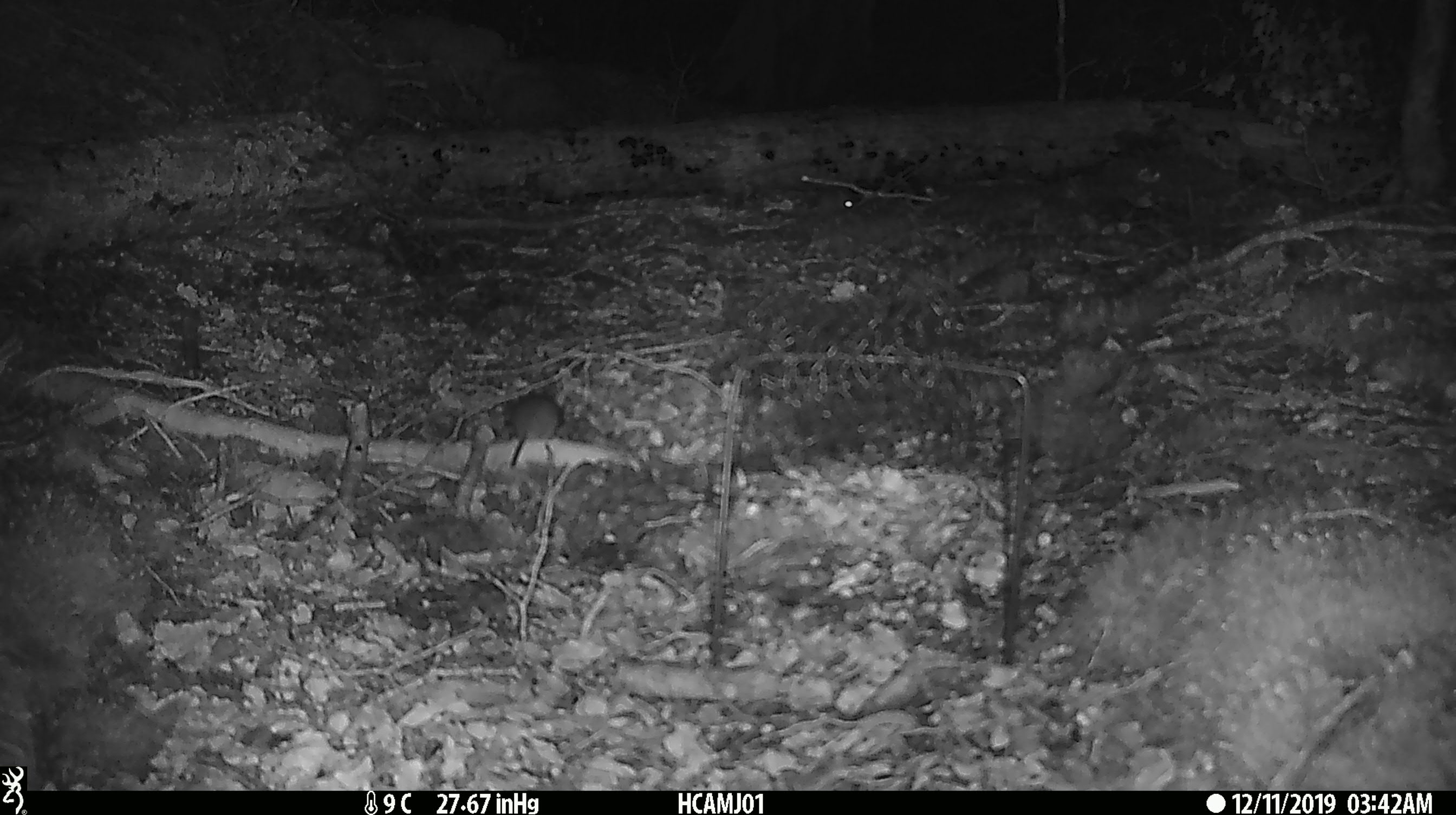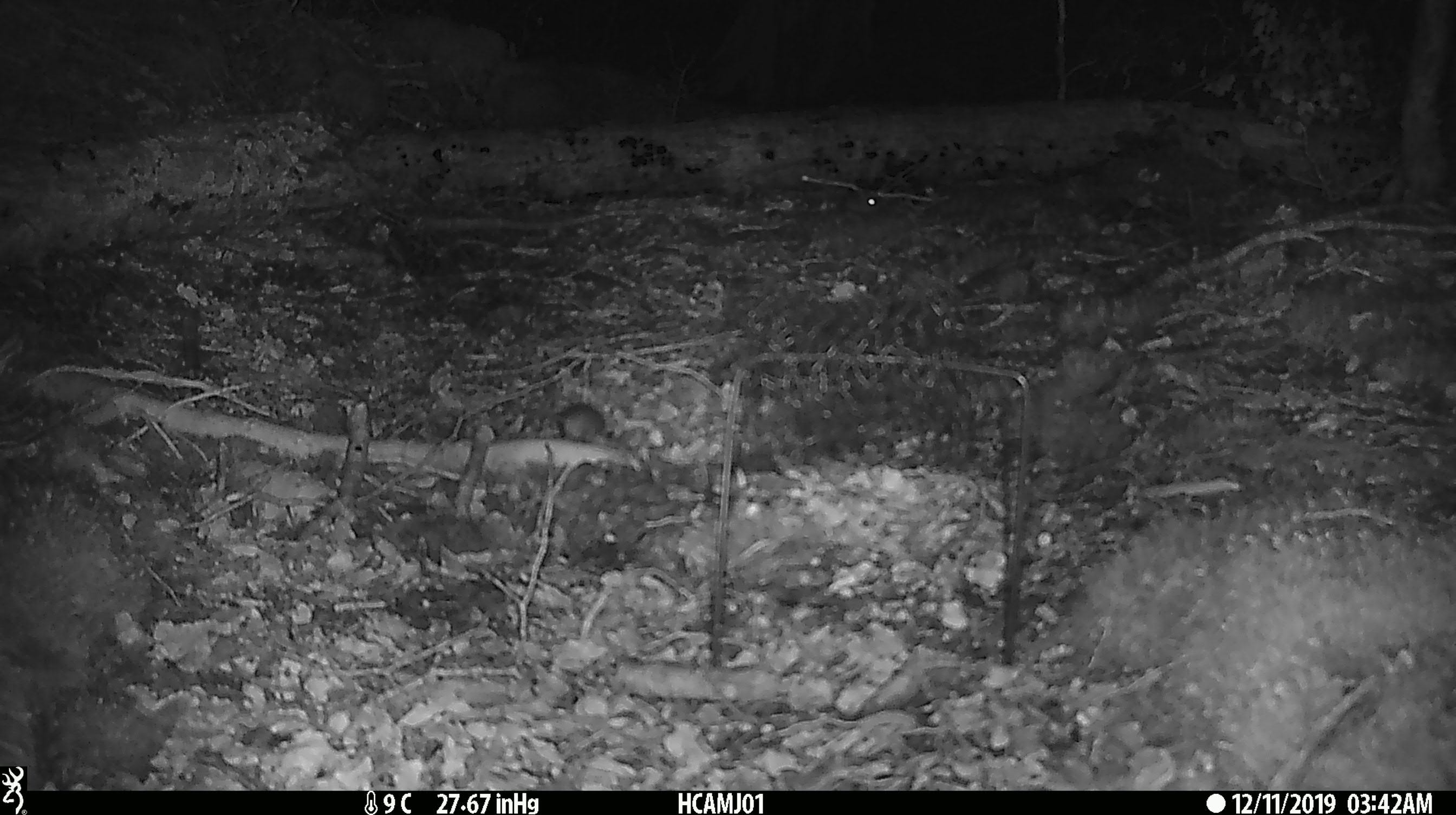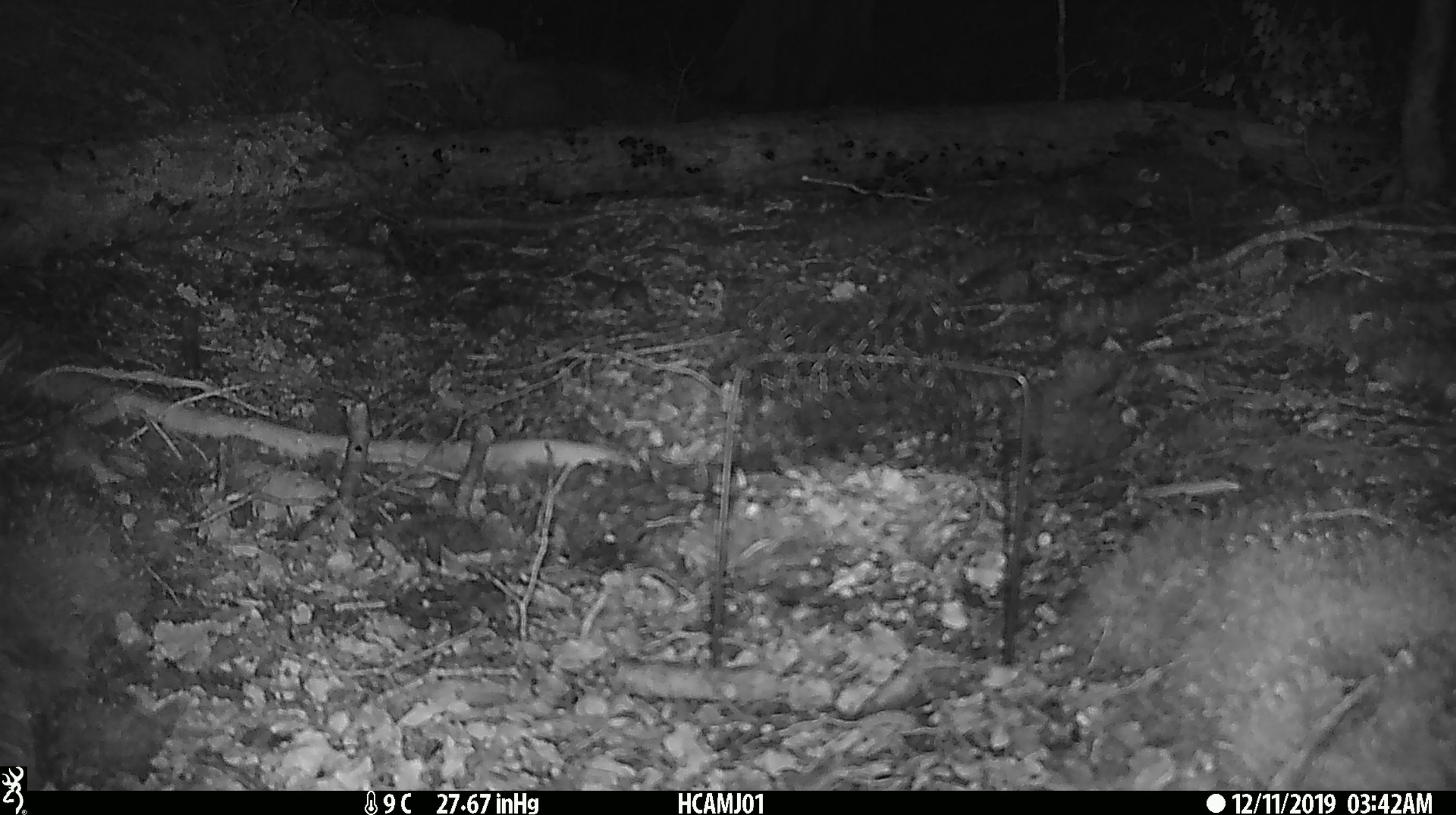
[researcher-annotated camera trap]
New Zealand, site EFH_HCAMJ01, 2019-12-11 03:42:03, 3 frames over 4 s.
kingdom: Animalia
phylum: Chordata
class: Mammalia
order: Rodentia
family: Muridae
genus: Mus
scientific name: Mus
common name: mouse